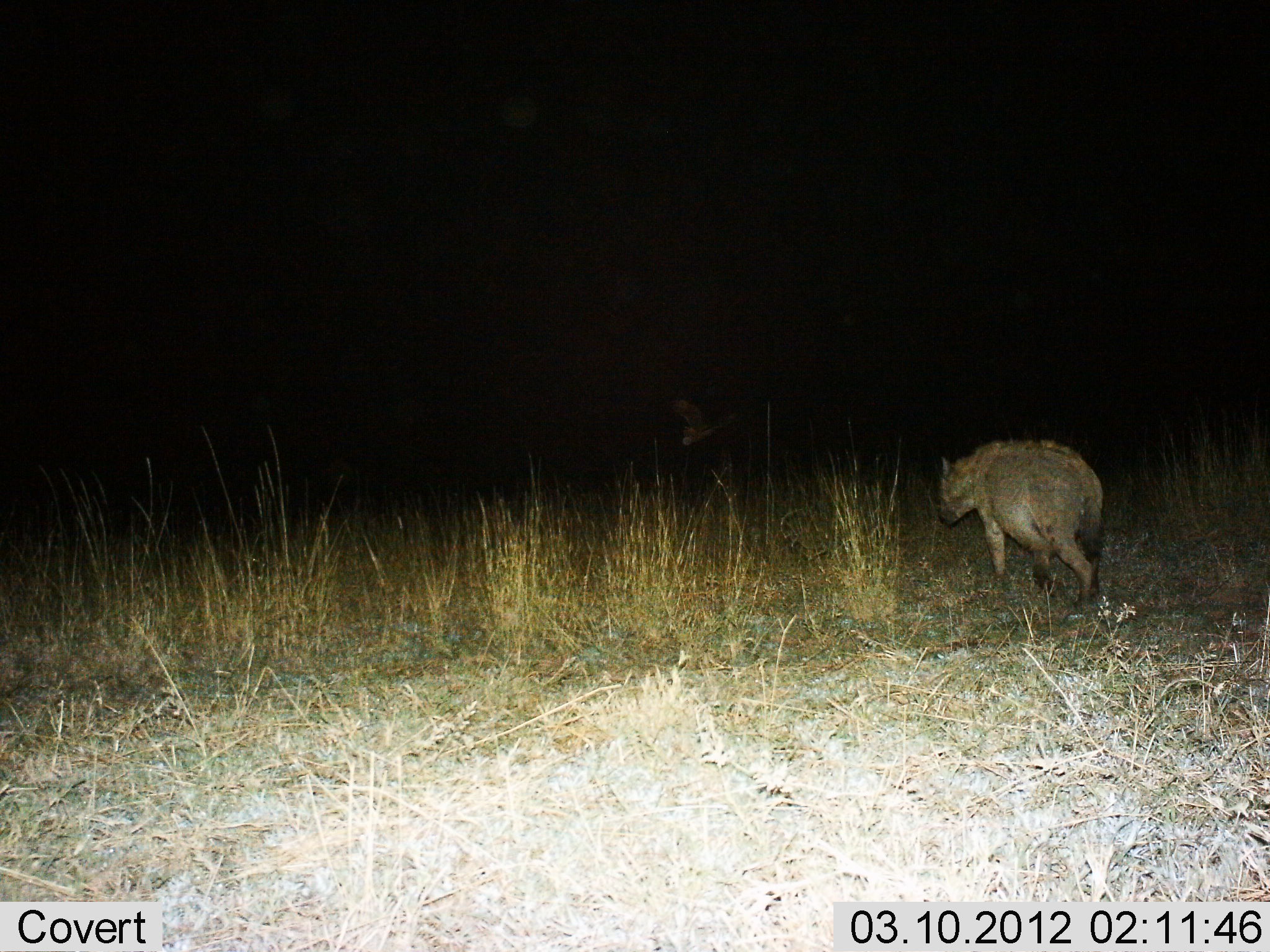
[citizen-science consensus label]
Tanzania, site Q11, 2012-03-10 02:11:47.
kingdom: Animalia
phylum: Chordata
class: Mammalia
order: Carnivora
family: Hyaenidae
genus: Crocuta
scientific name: Crocuta crocuta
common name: spotted hyena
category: hyenaspotted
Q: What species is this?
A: Hyenaspotted (spotted hyena) (Crocuta crocuta).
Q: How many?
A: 1.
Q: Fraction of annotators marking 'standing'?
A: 6%.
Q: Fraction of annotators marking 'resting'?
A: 0%.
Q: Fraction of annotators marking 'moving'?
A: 94%.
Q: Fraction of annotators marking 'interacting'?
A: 0%.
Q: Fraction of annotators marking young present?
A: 0%.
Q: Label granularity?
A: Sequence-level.